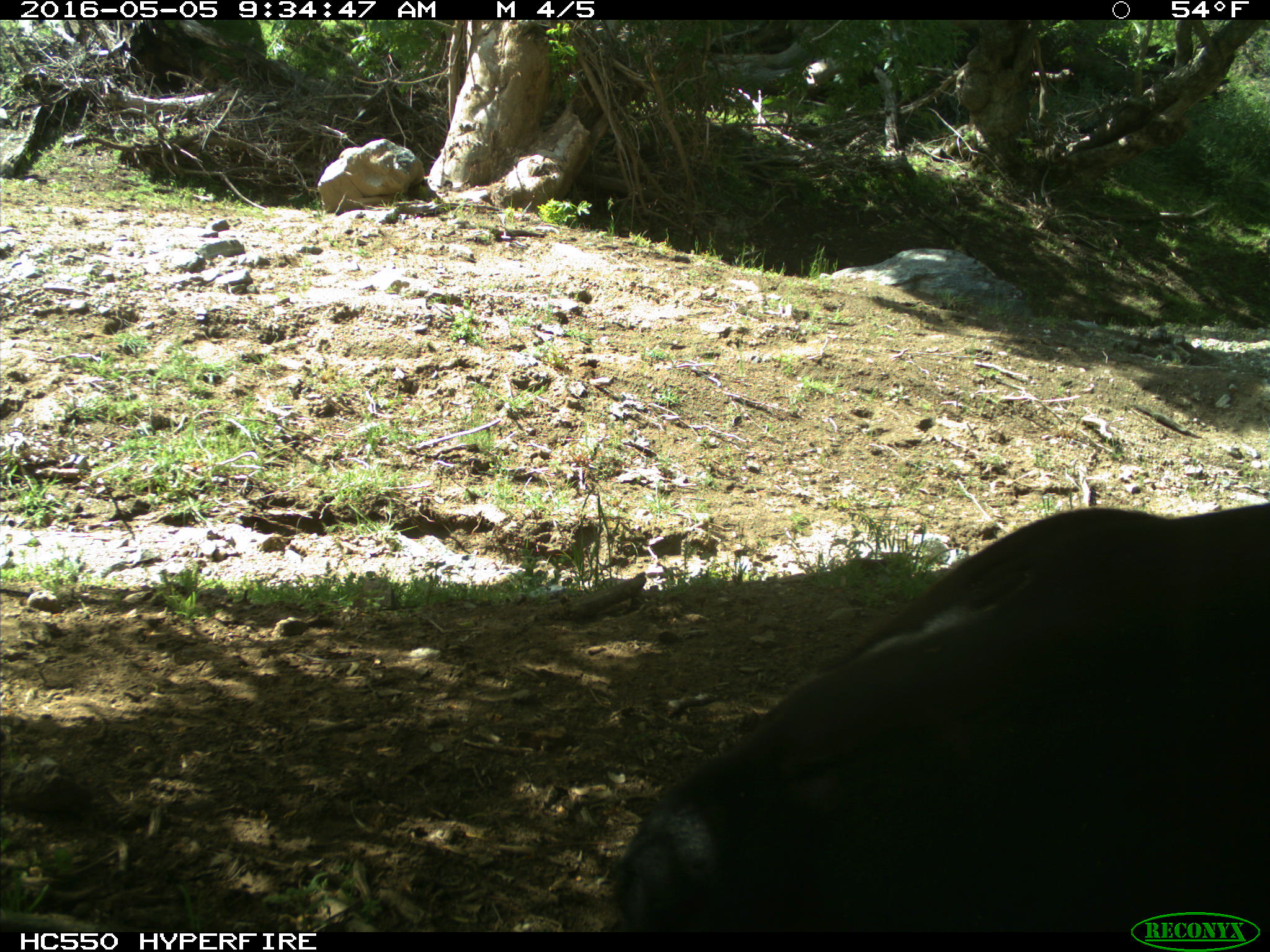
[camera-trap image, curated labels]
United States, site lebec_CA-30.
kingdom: Animalia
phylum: Chordata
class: Mammalia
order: Artiodactyla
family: Bovidae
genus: Bos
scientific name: Bos taurus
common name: domestic cow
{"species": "Bos taurus (domestic cow)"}